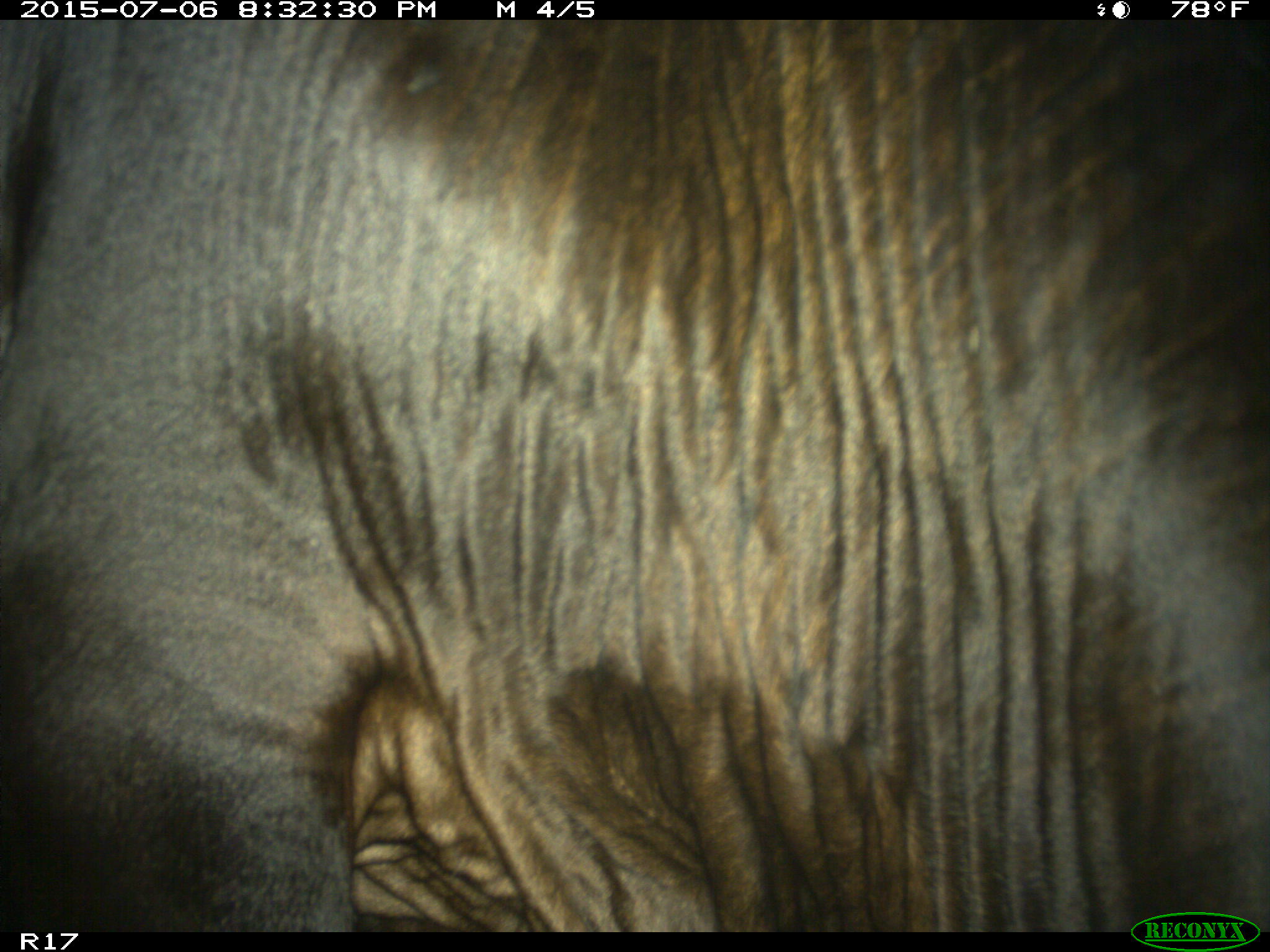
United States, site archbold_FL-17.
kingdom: Animalia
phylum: Chordata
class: Mammalia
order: Artiodactyla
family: Bovidae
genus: Bos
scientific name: Bos taurus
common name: domestic cow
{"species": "Bos taurus (domestic cow)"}